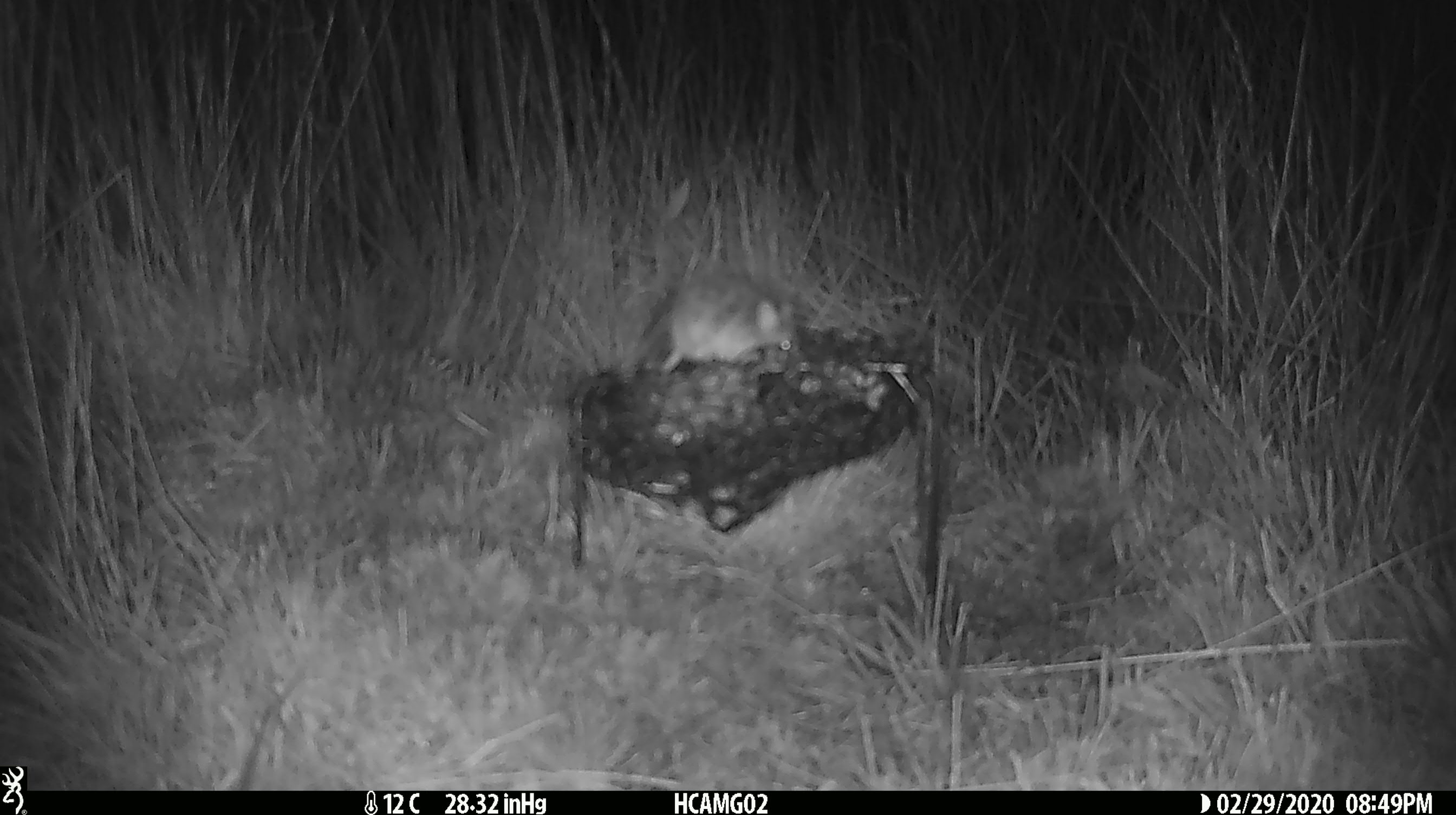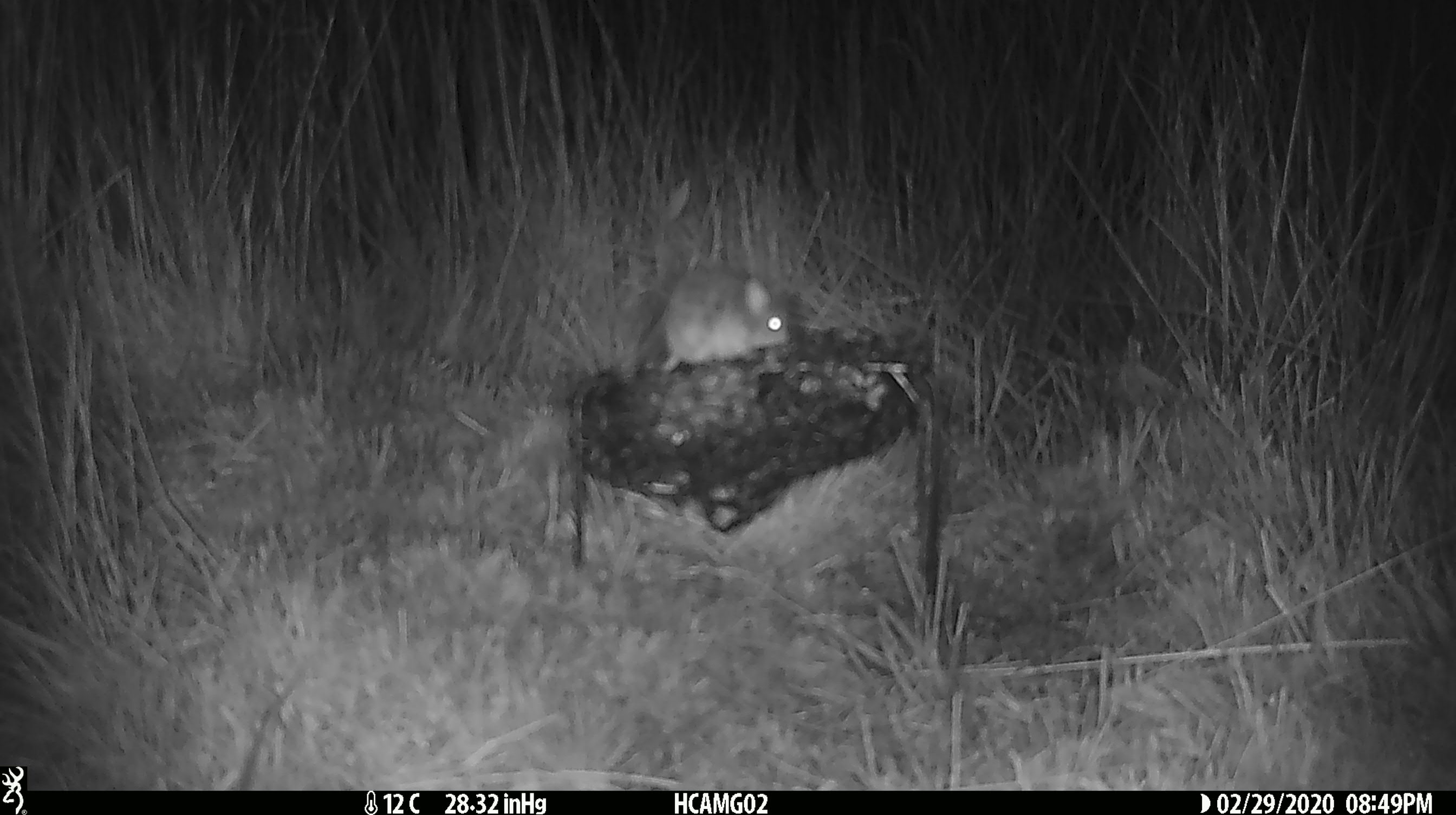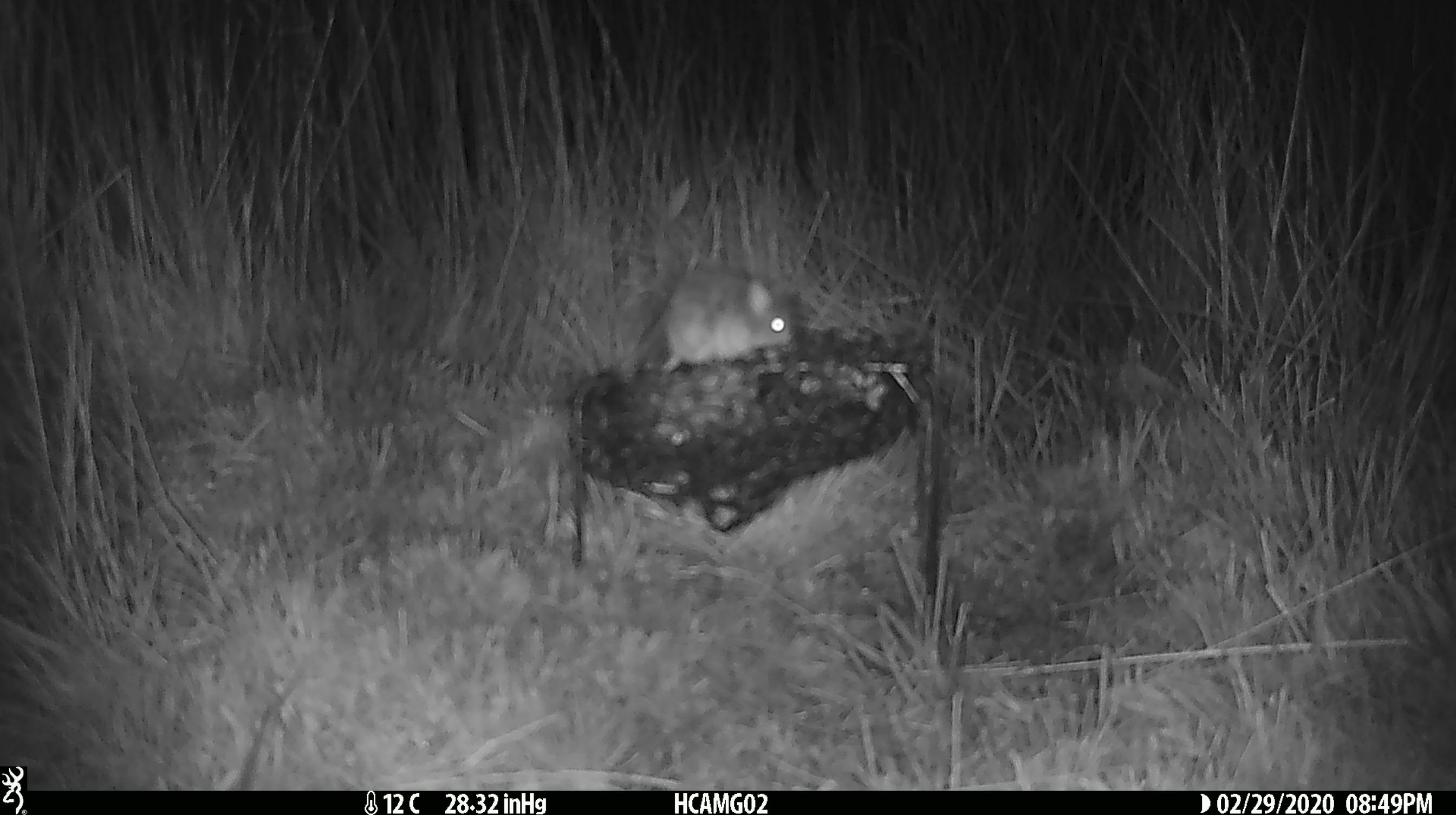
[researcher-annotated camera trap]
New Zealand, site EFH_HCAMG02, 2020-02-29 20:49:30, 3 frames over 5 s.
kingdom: Animalia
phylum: Chordata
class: Mammalia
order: Rodentia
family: Muridae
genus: Mus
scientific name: Mus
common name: mouse